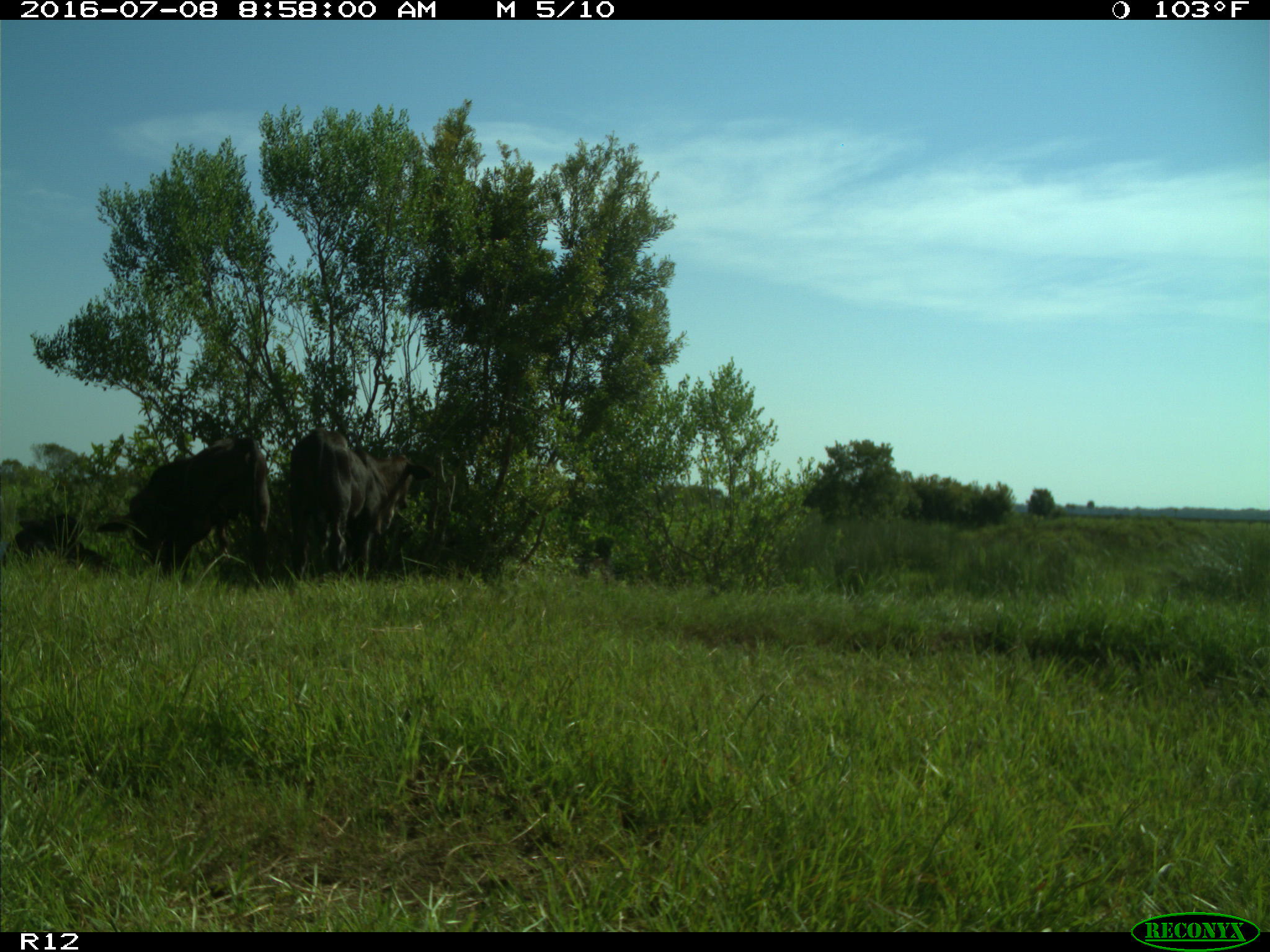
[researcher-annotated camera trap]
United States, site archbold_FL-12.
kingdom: Animalia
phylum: Chordata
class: Mammalia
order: Artiodactyla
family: Bovidae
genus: Bos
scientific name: Bos taurus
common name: domestic cow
Bos taurus (domestic cow).